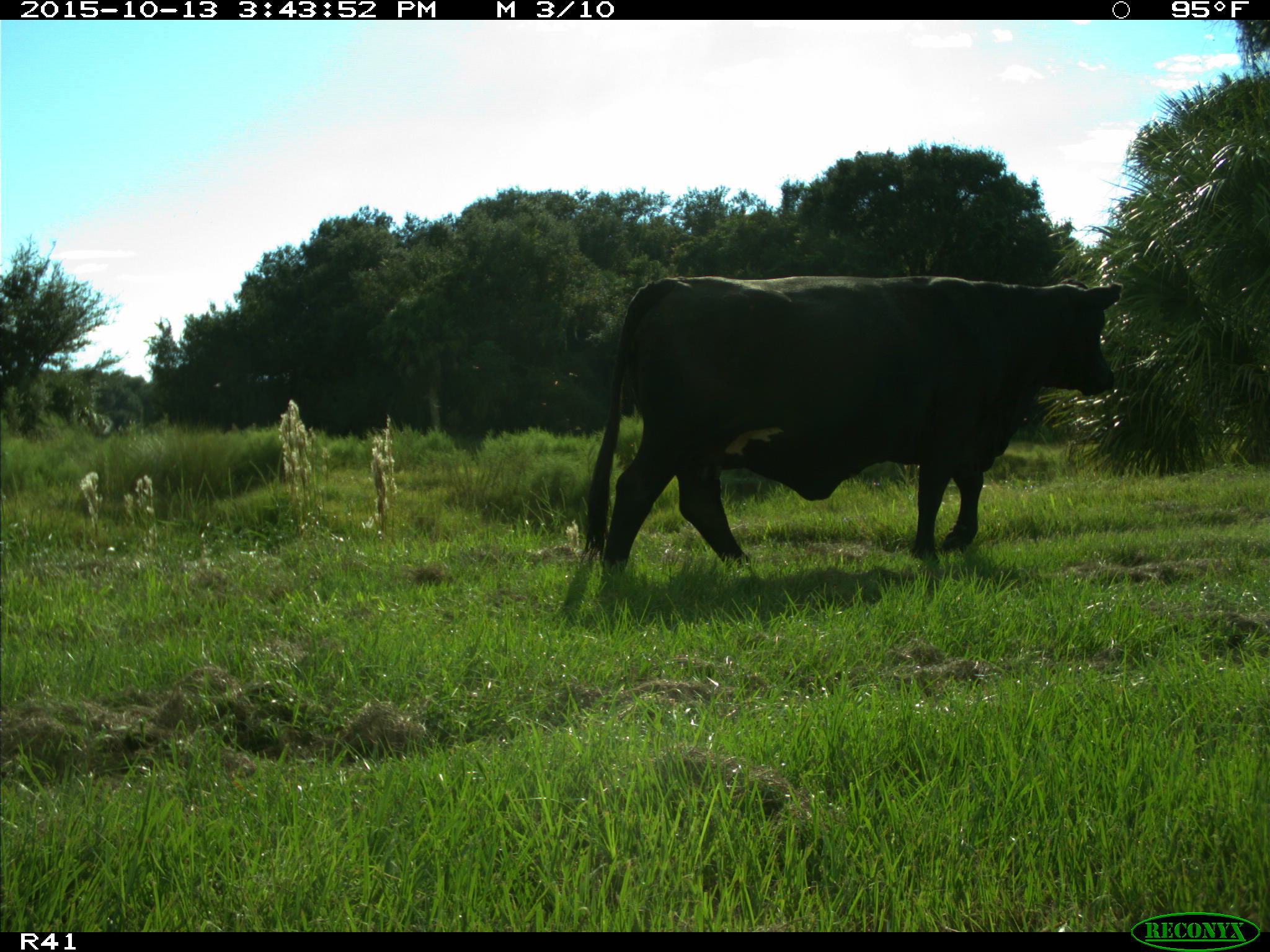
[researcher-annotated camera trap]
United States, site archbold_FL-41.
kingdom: Animalia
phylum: Chordata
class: Mammalia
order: Artiodactyla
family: Bovidae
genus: Bos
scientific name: Bos taurus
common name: domestic cow